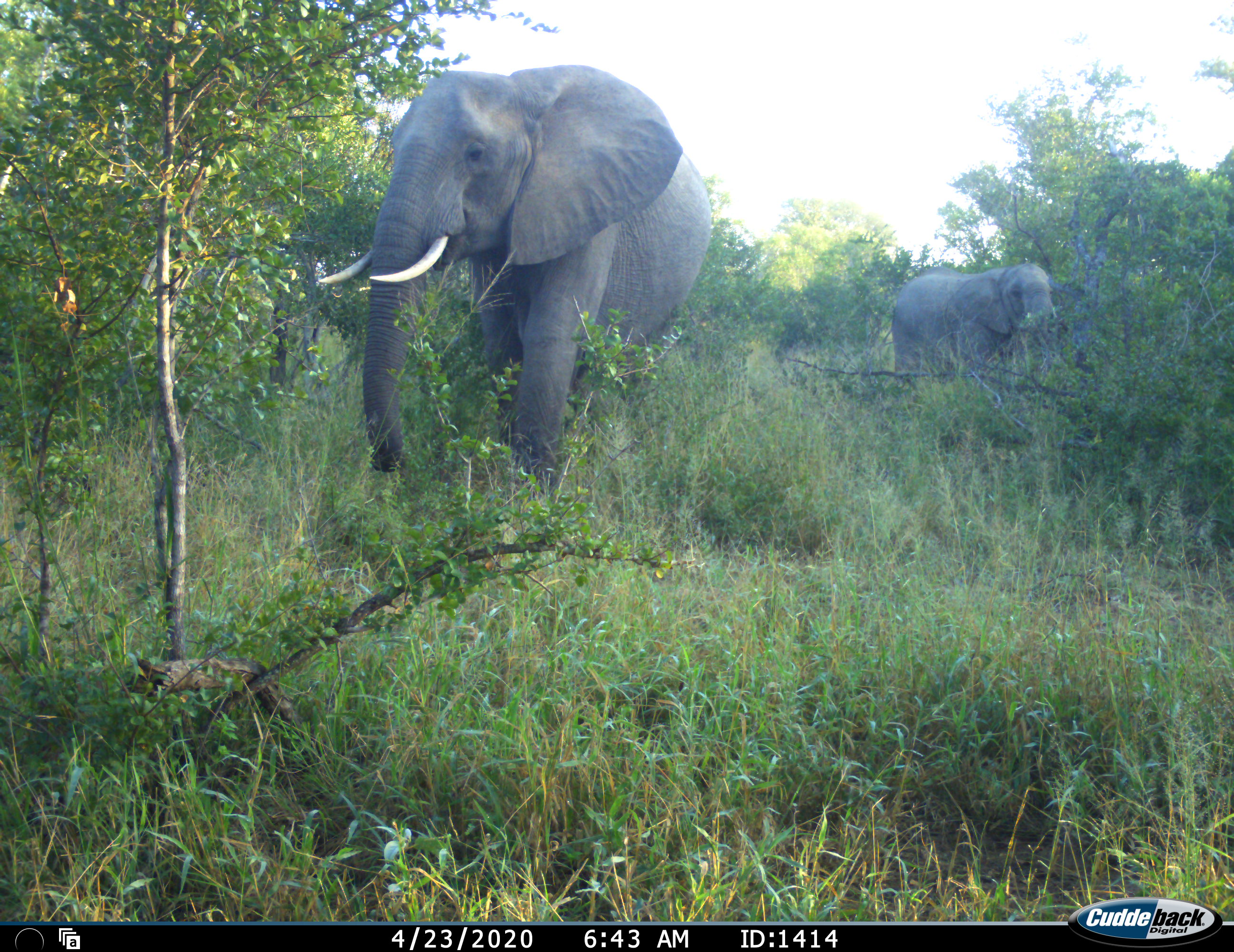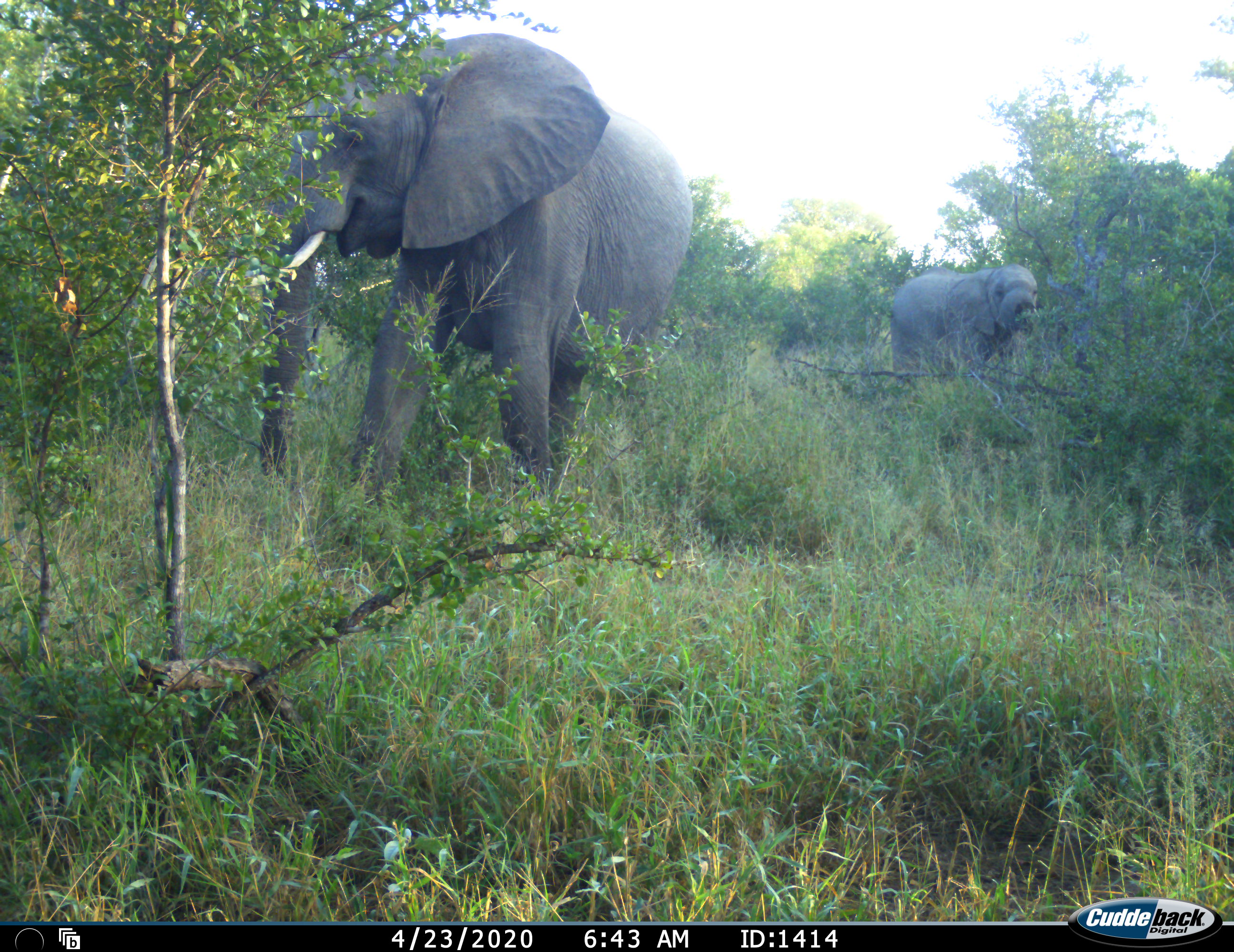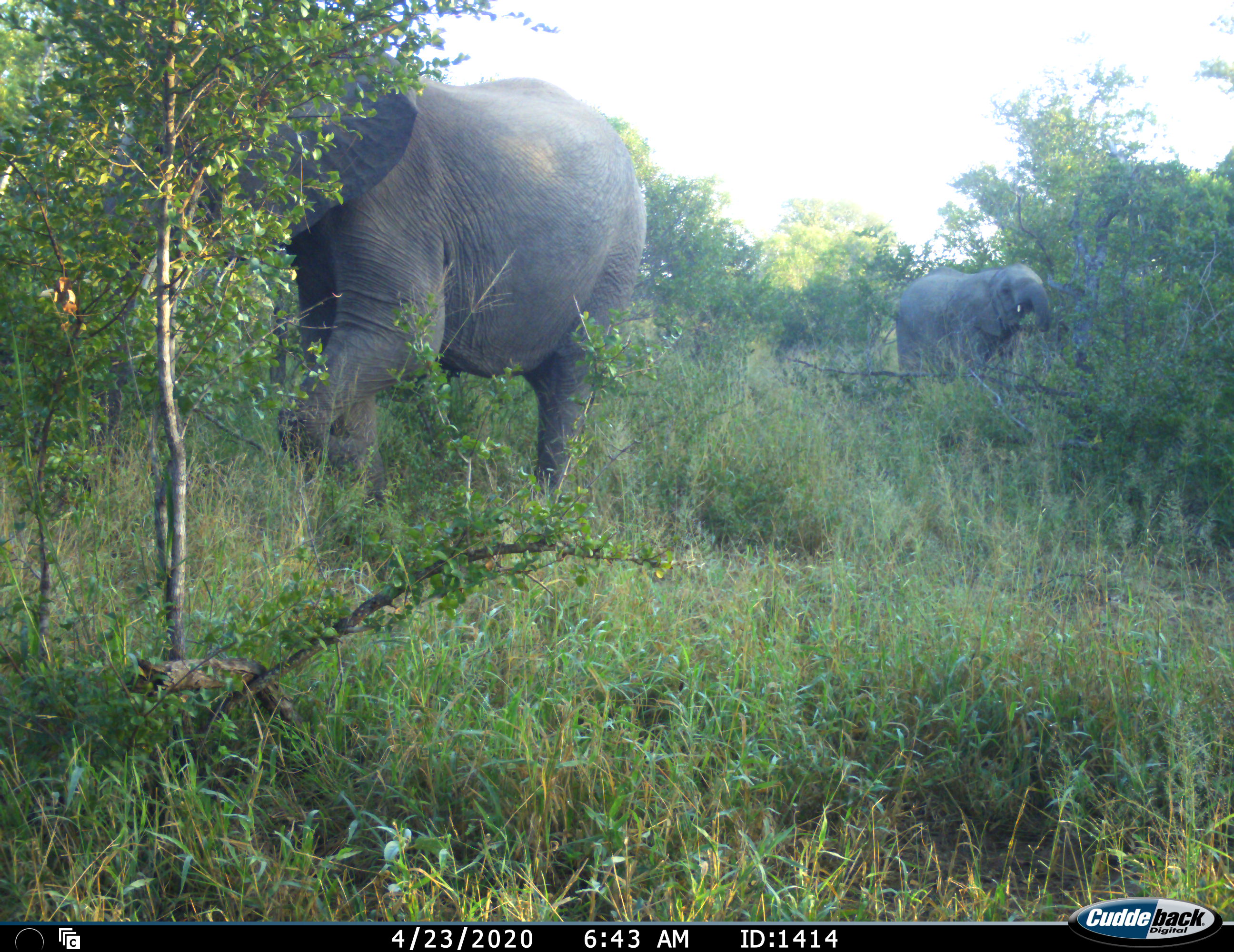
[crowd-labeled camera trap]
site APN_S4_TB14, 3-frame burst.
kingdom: Animalia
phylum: Chordata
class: Mammalia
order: Proboscidea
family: Elephantidae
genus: Loxodonta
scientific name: Loxodonta africana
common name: african bush elephant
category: elephant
Elephant (african bush elephant) (Loxodonta africana), count 2. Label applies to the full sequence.